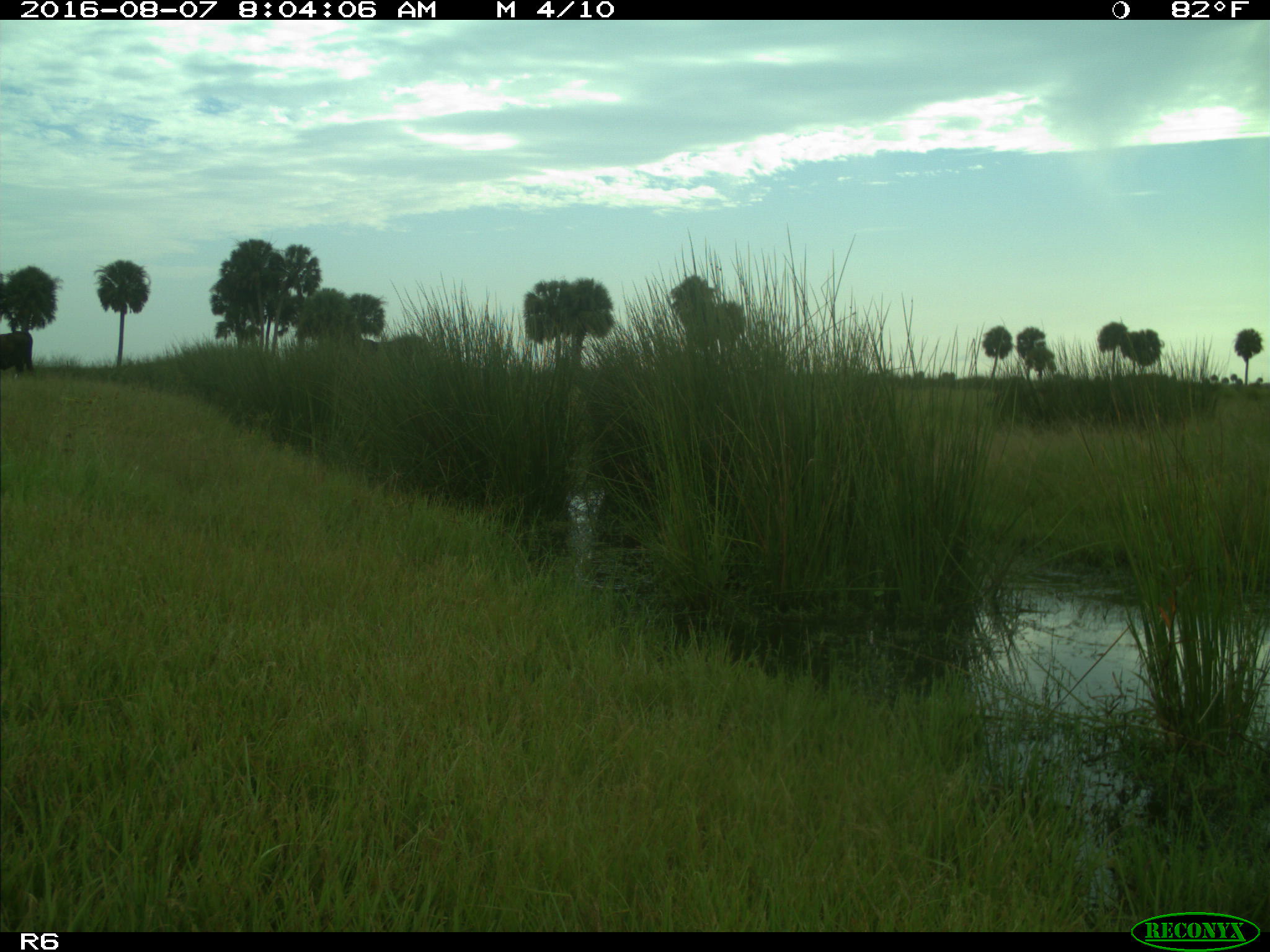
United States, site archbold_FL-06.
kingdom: Animalia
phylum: Chordata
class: Mammalia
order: Artiodactyla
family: Bovidae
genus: Bos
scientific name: Bos taurus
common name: domestic cow